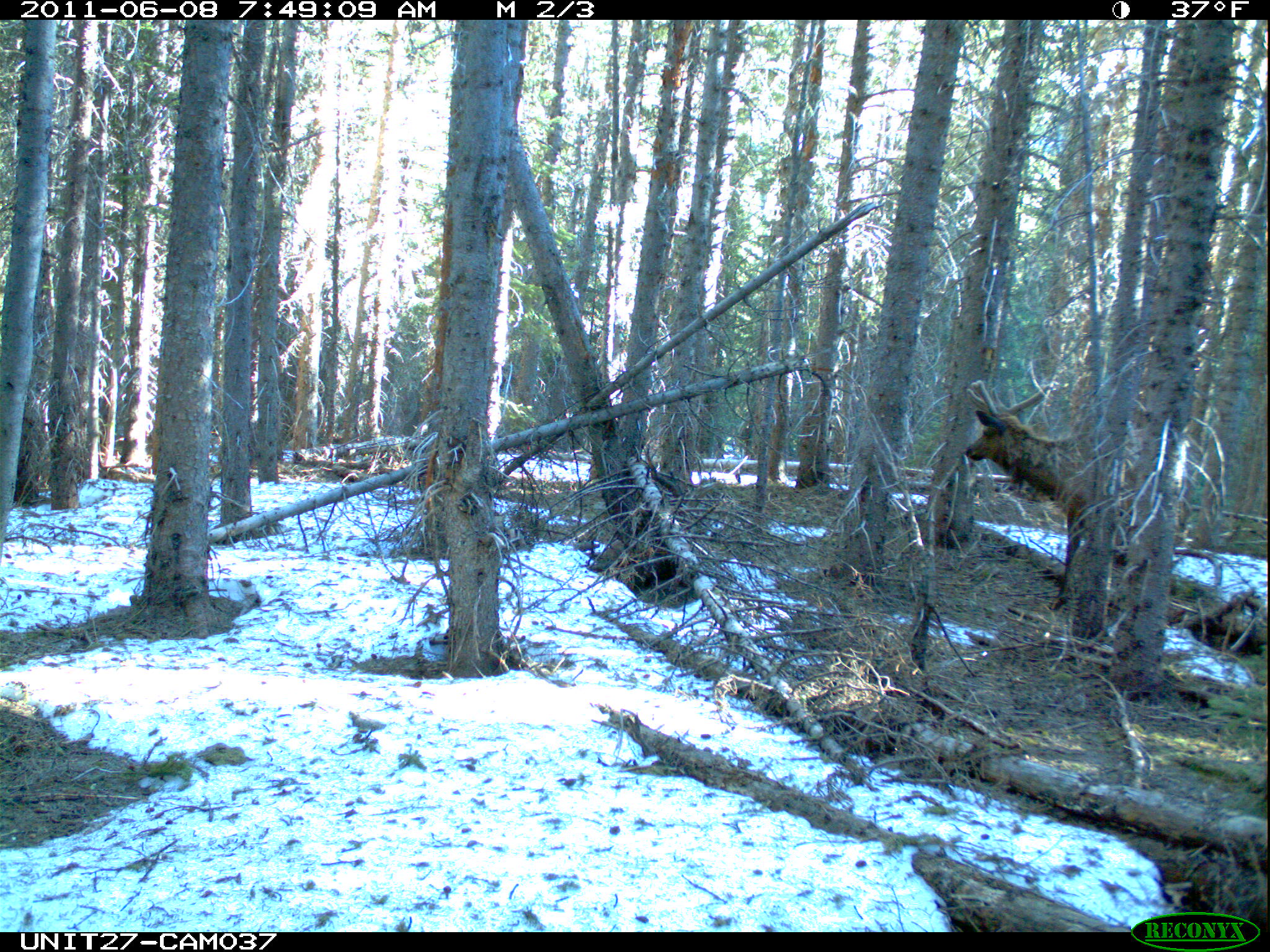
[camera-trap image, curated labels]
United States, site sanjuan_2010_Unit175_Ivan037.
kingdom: Animalia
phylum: Chordata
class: Mammalia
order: Artiodactyla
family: Cervidae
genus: Cervus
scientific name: Cervus elaphus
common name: red deer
Cervus elaphus (red deer).